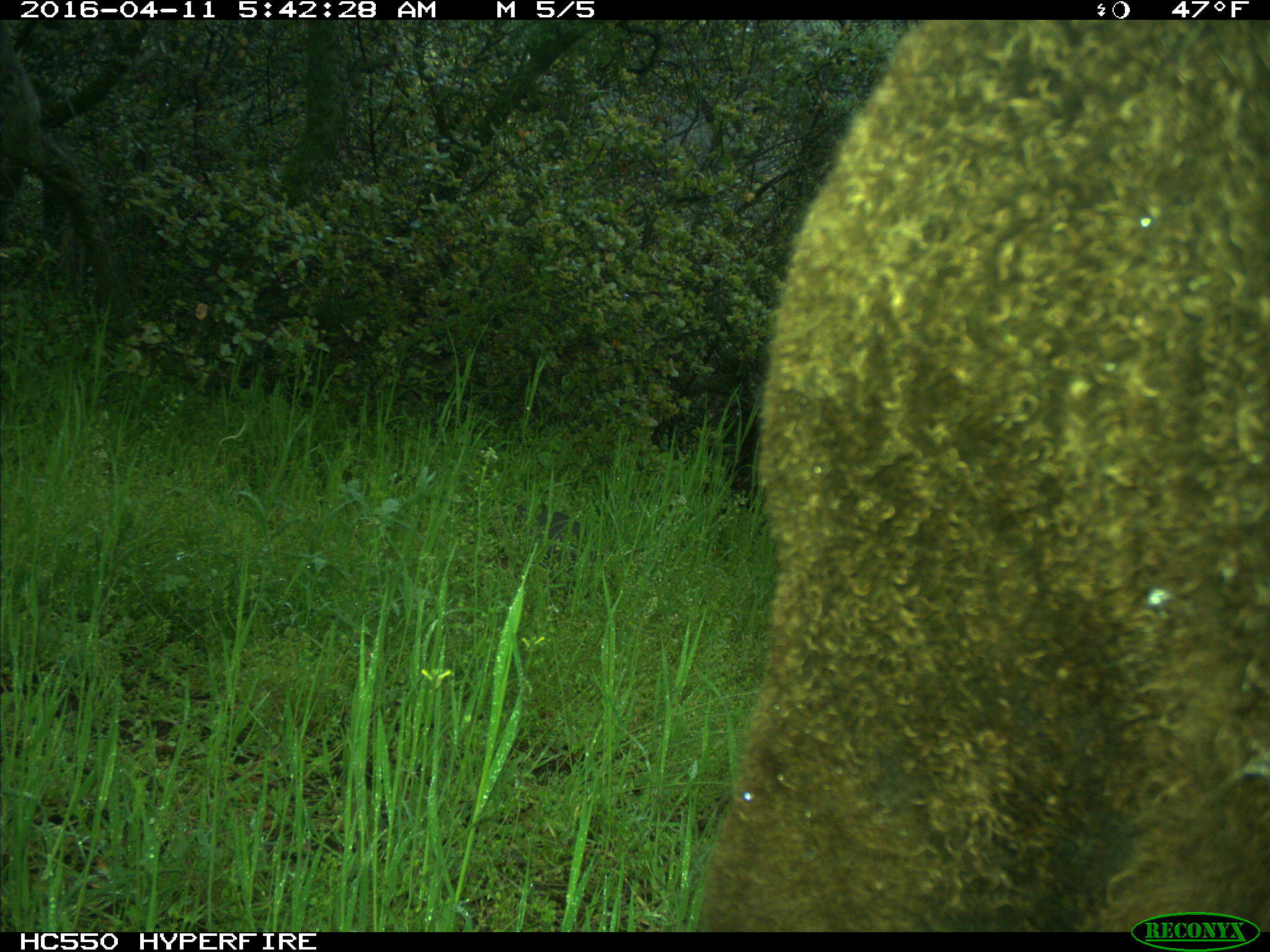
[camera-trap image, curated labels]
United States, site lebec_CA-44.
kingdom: Animalia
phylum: Chordata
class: Mammalia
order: Artiodactyla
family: Bovidae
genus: Bos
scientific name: Bos taurus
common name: domestic cow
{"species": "Bos taurus (domestic cow)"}